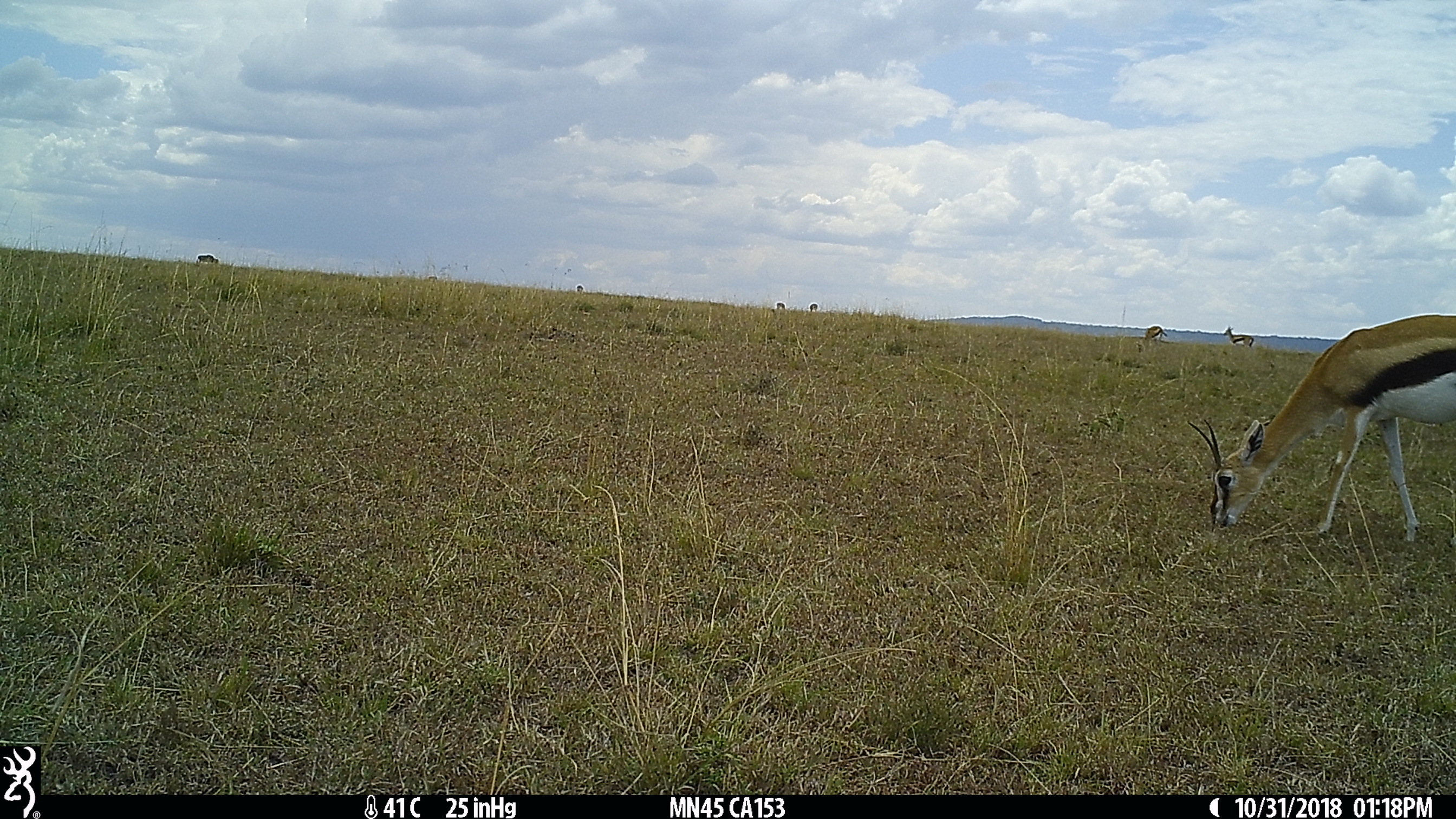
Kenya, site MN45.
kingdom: Animalia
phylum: Chordata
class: Mammalia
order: Artiodactyla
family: Bovidae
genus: Eudorcas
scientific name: Eudorcas thomsonii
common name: thomon's gazelle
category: gazelle thomsons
Gazelle thomsons (thomon's gazelle) (Eudorcas thomsonii).